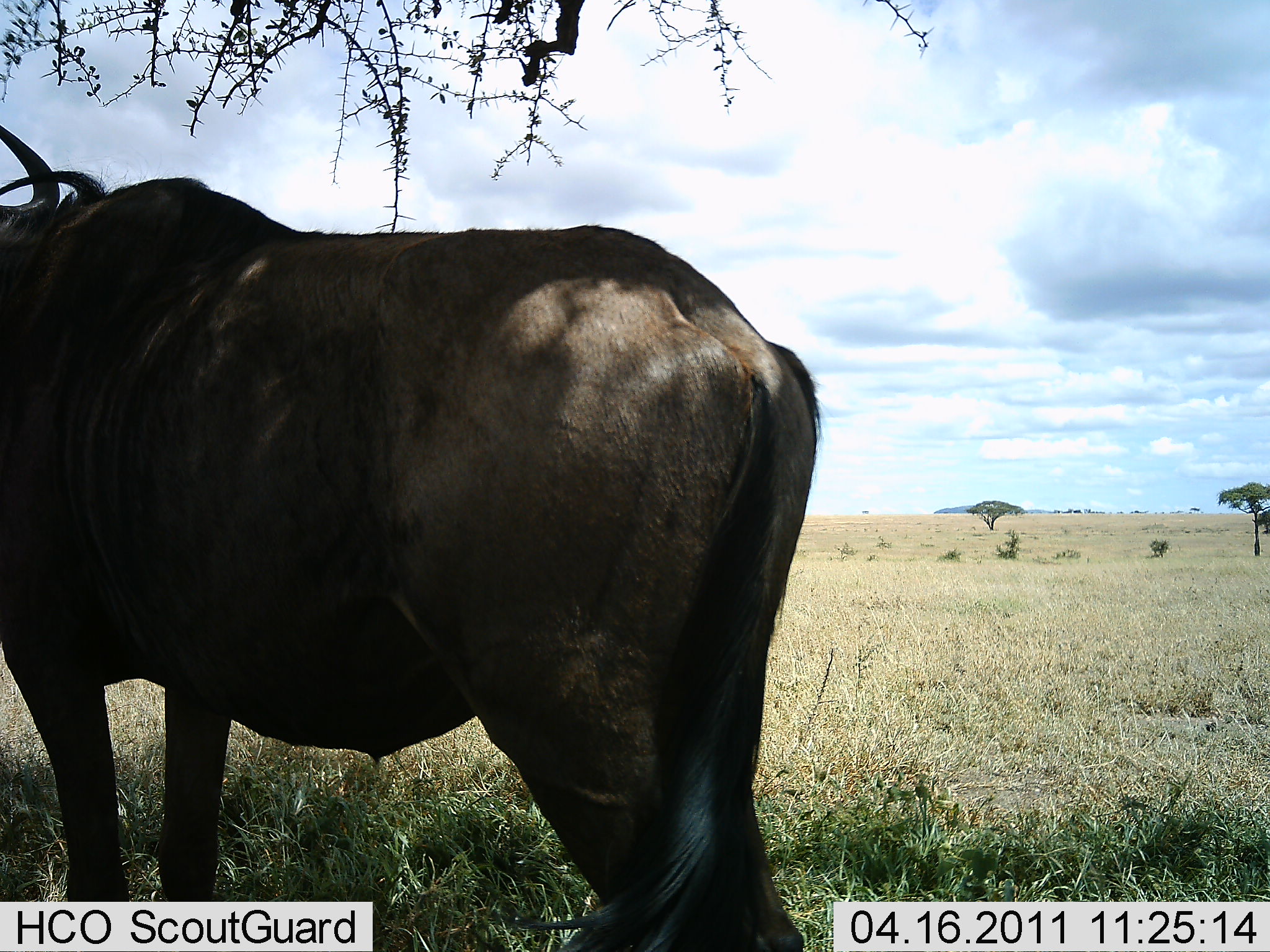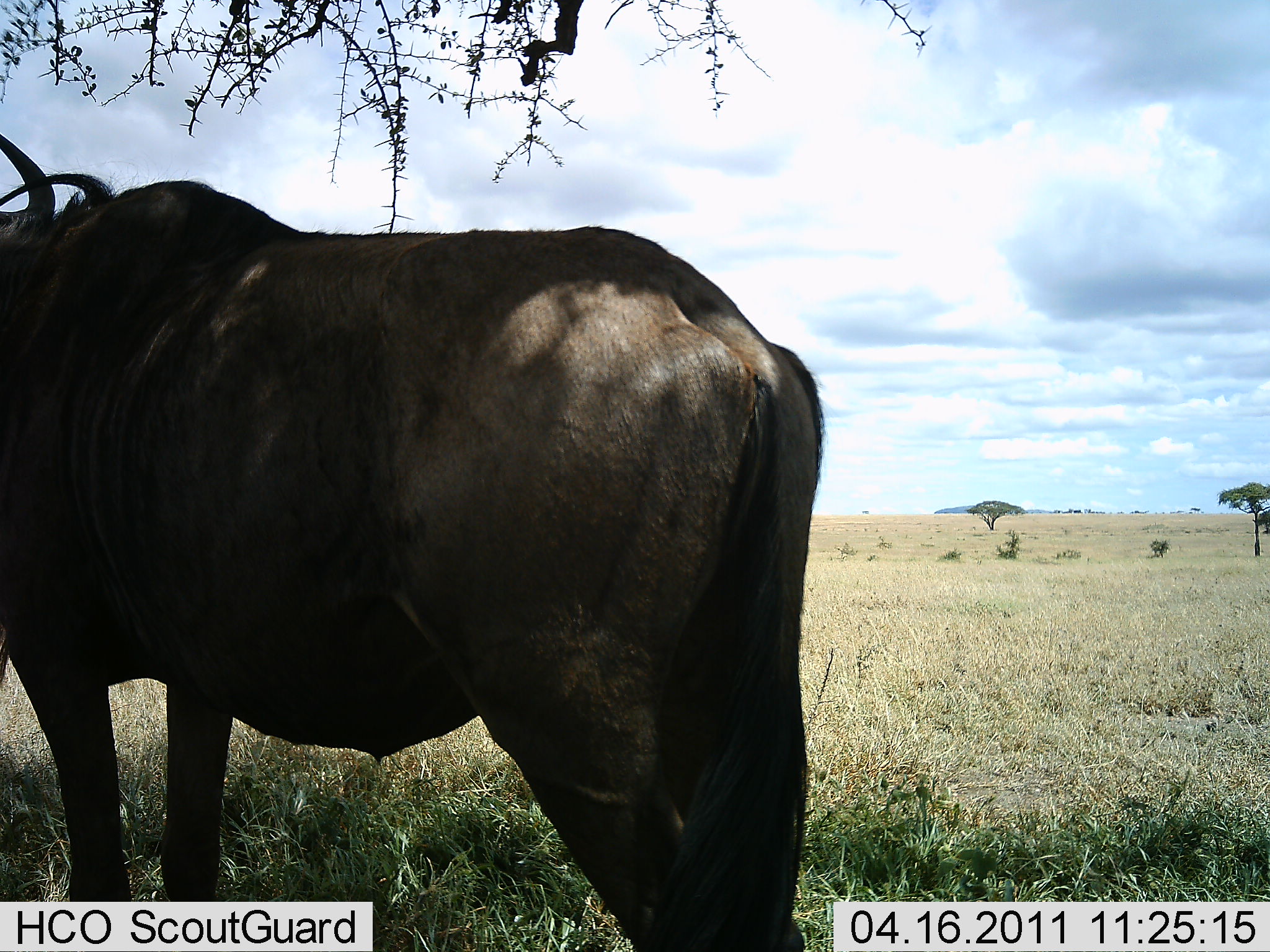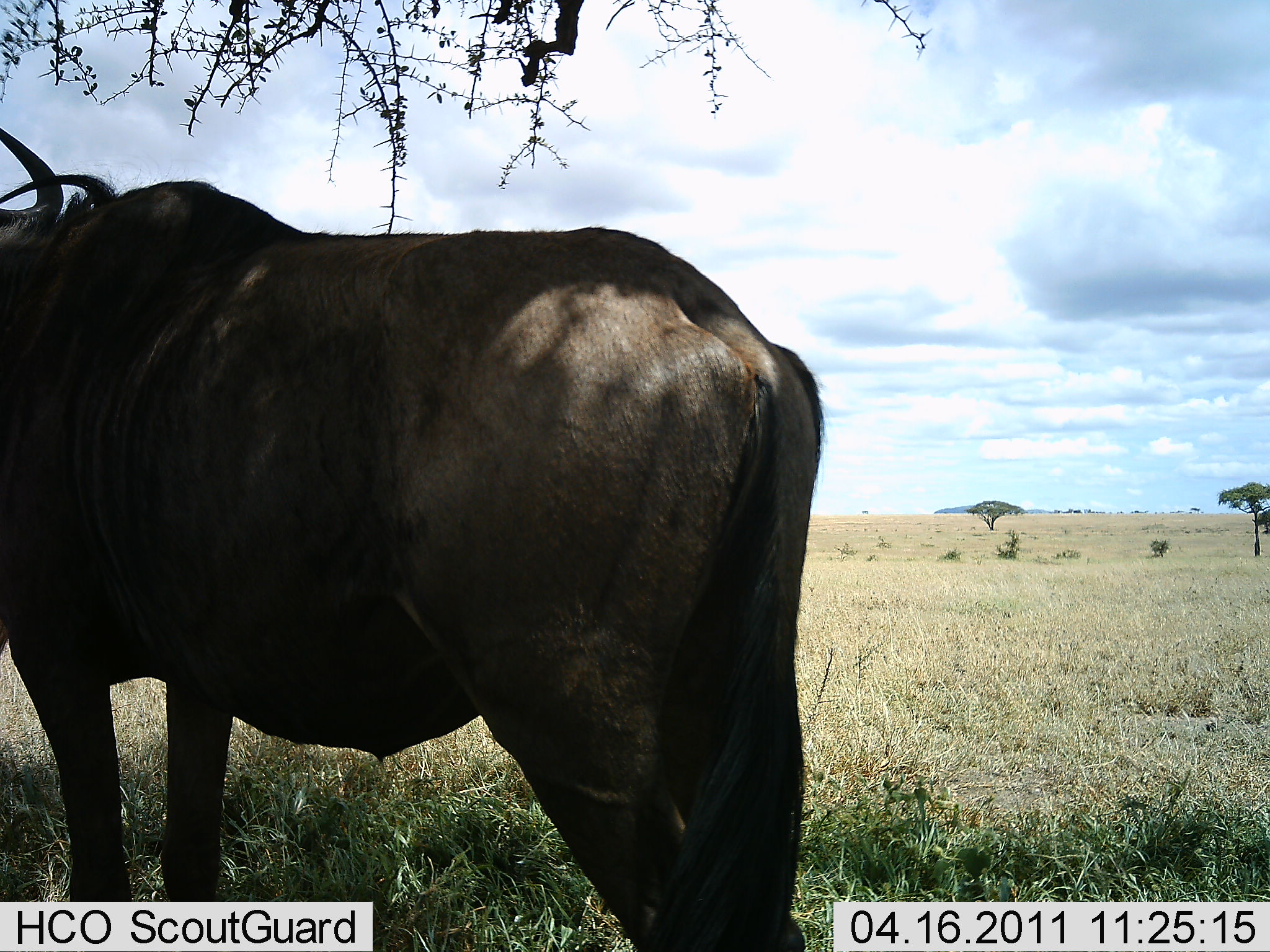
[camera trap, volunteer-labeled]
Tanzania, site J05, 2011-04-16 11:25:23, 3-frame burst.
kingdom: Animalia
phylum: Chordata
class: Mammalia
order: Artiodactyla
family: Bovidae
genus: Connochaetes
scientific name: Connochaetes taurinus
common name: blue wildebeest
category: wildebeest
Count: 1.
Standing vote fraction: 100%.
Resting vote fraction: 0%.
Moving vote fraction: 0%.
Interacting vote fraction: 0%.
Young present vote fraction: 0%.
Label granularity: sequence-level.